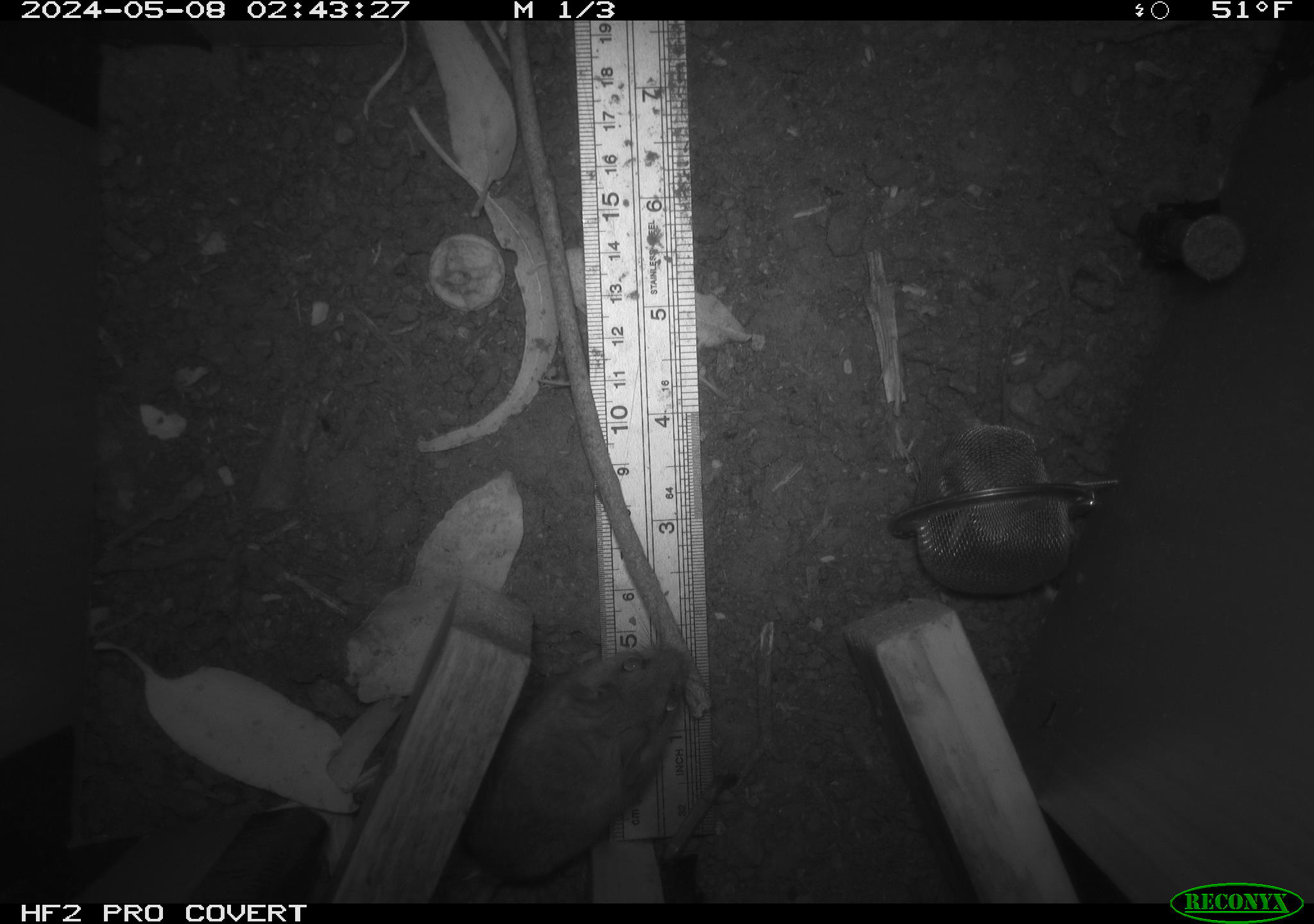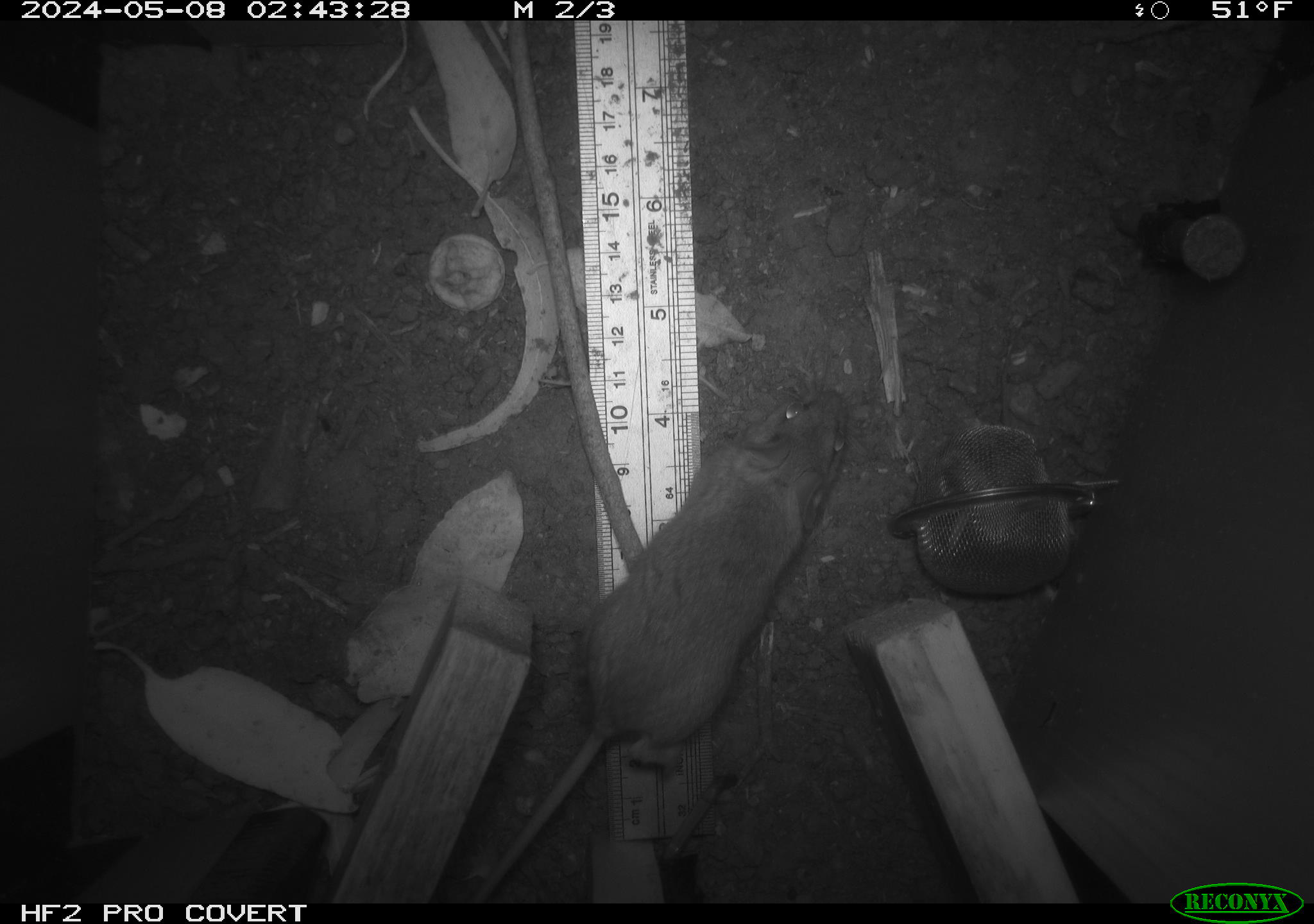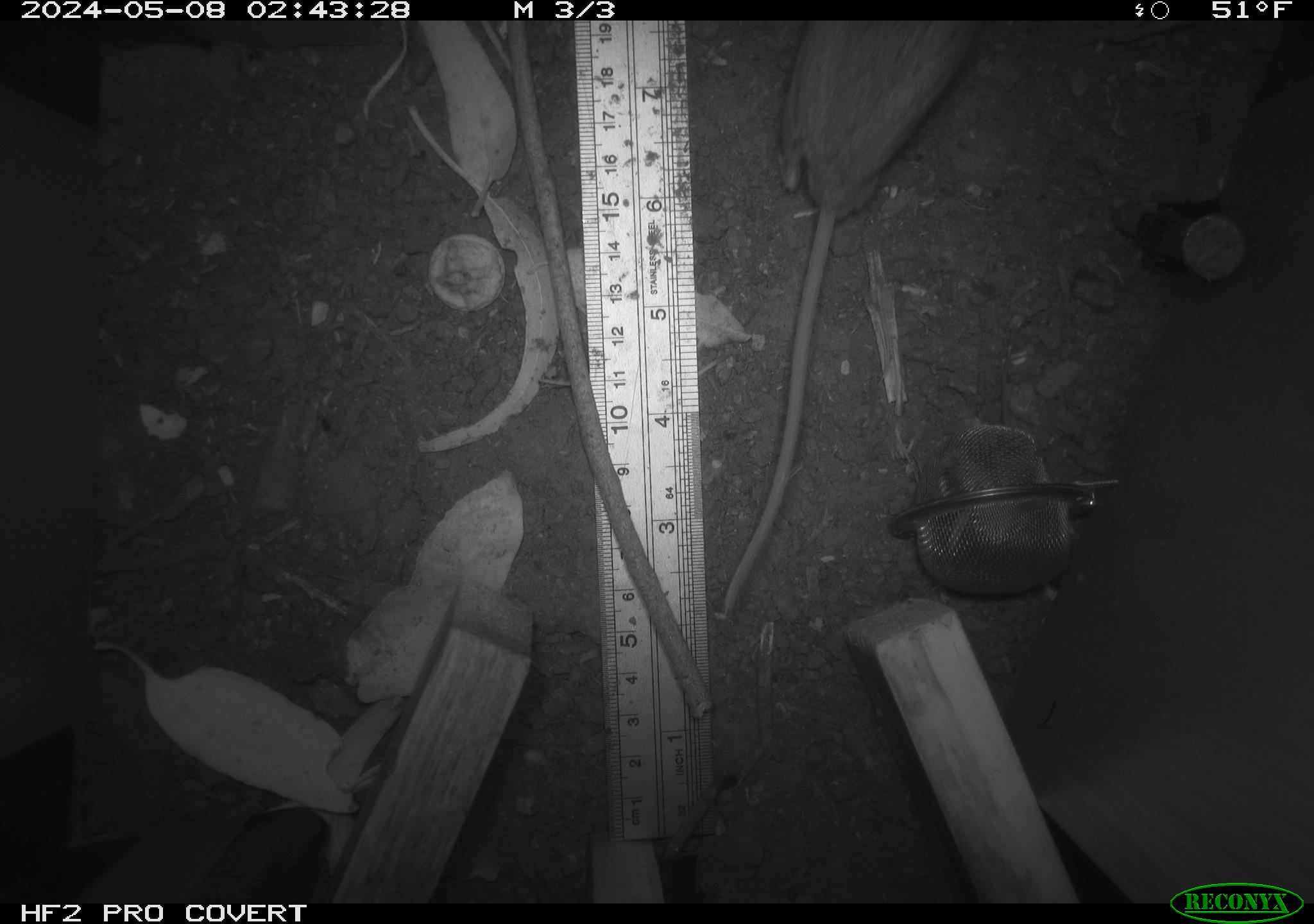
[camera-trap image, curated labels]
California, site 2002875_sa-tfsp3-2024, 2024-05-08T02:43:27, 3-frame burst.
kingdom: Animalia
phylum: Chordata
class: Mammalia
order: Rodentia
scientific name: Rodentia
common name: mouse species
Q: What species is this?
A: Mouse species (Rodentia).